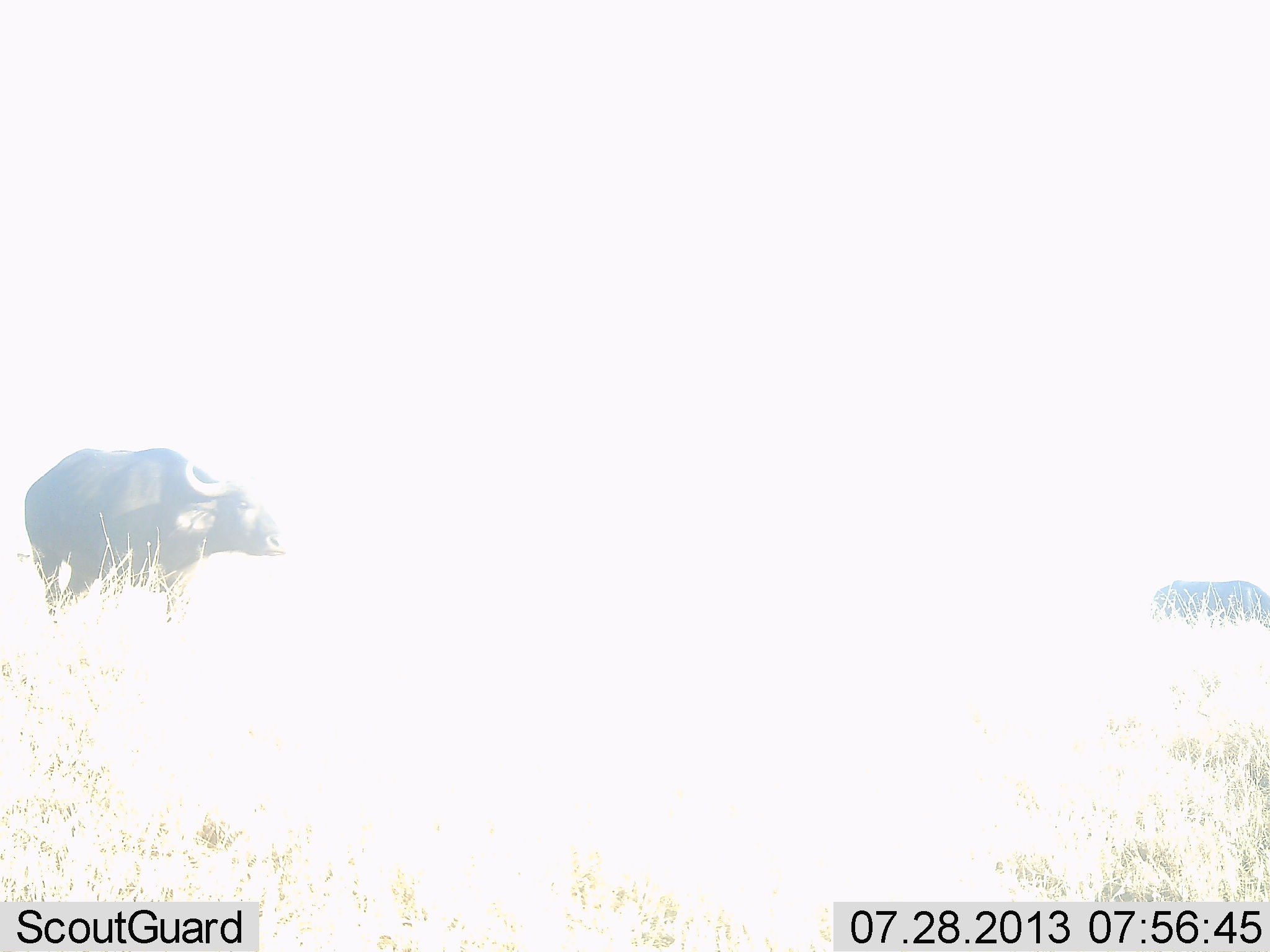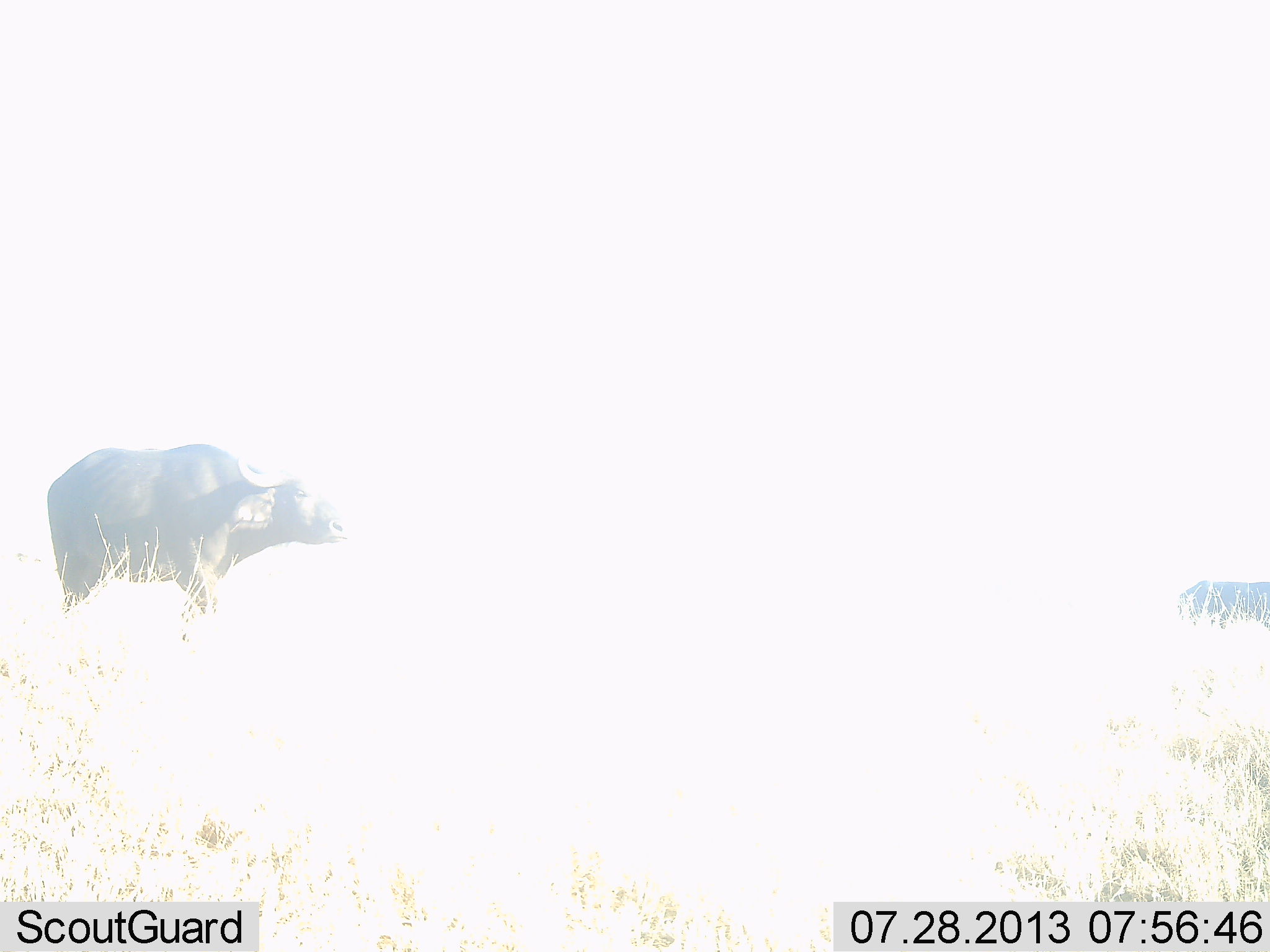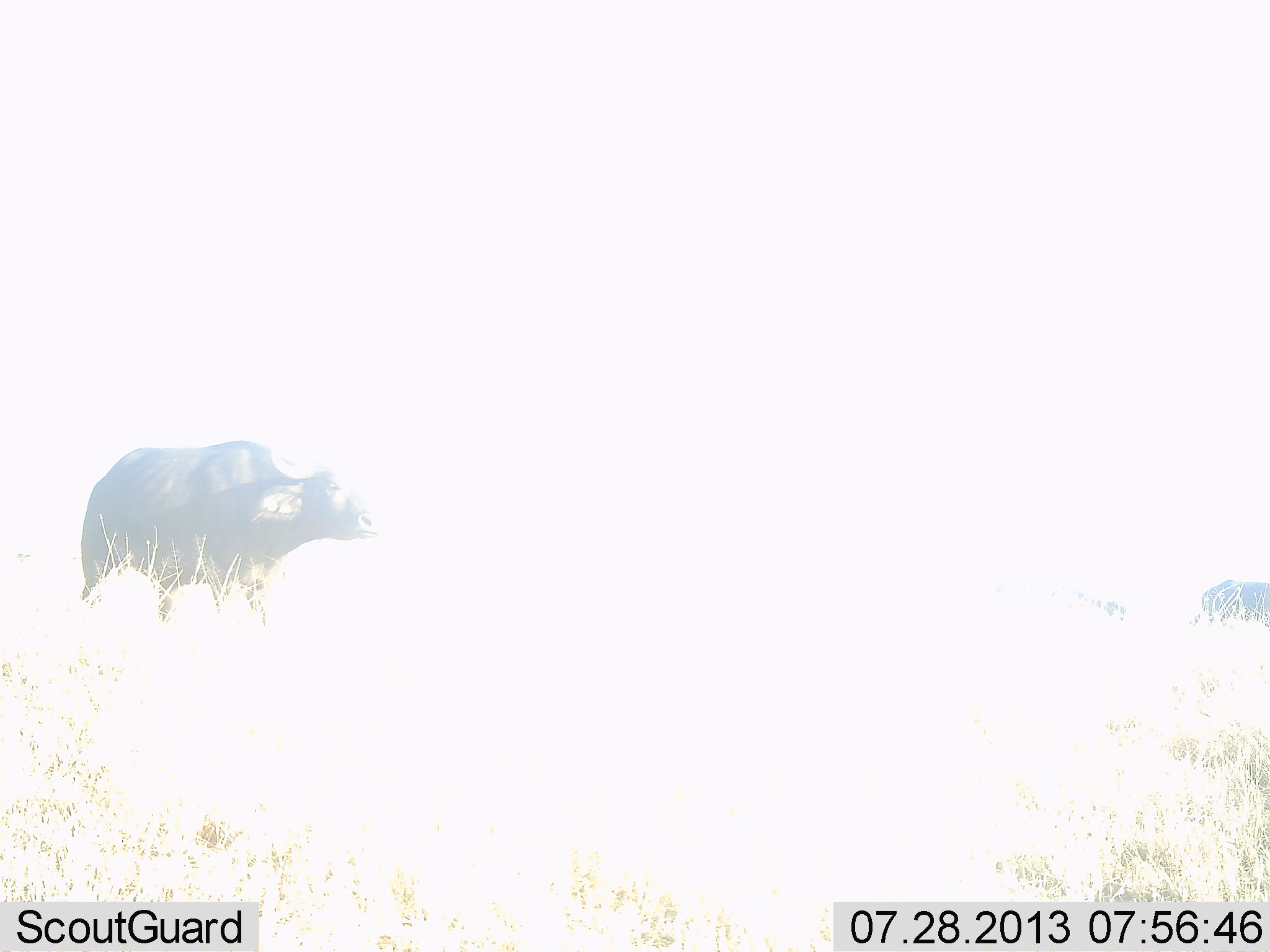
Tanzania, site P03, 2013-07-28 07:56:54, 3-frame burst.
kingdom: Animalia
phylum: Chordata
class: Mammalia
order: Artiodactyla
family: Bovidae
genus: Syncerus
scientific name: Syncerus caffer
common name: cape buffalo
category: buffalo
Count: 2.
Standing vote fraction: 16%.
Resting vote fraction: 0%.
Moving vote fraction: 89%.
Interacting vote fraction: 0%.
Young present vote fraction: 5%.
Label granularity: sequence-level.